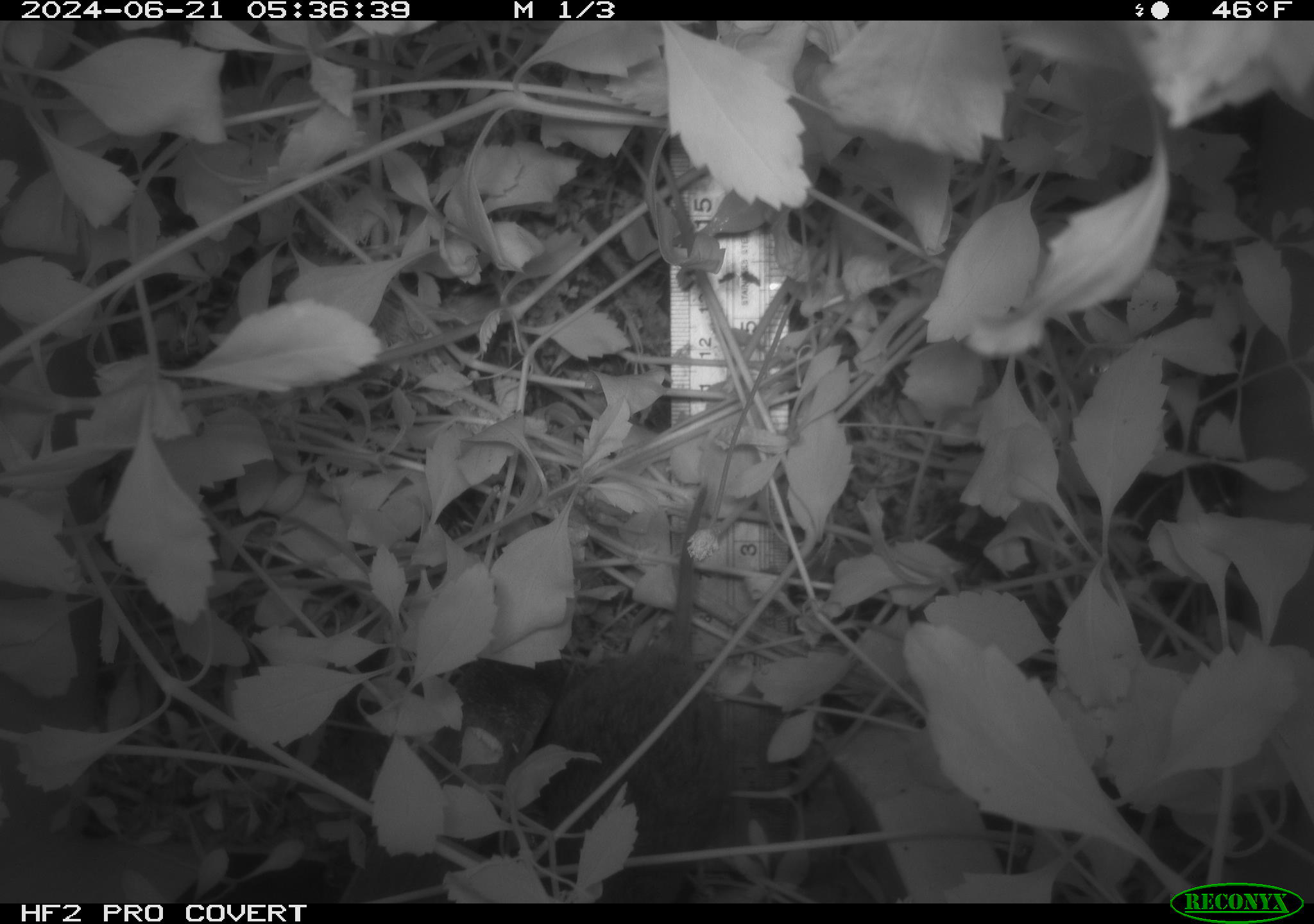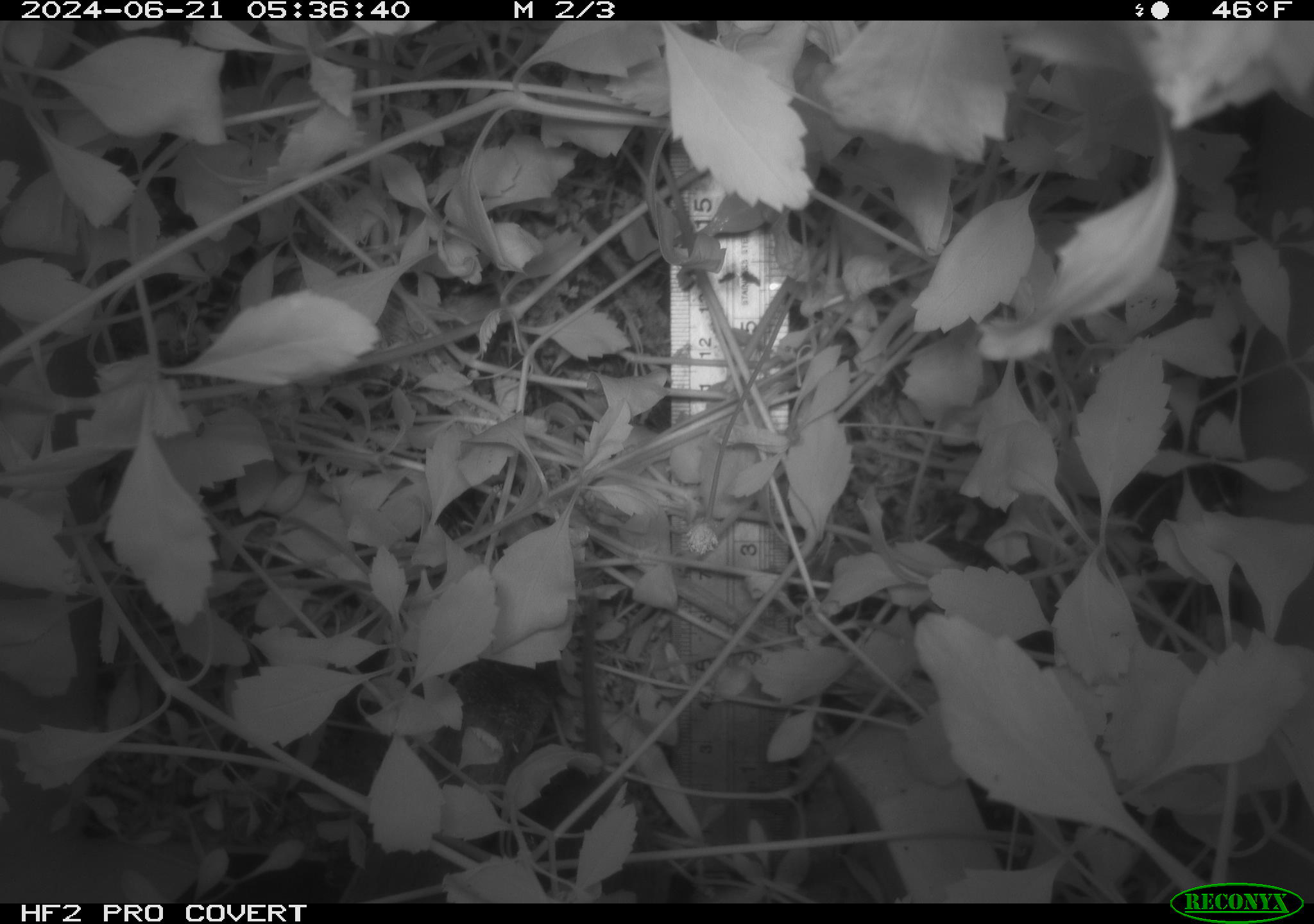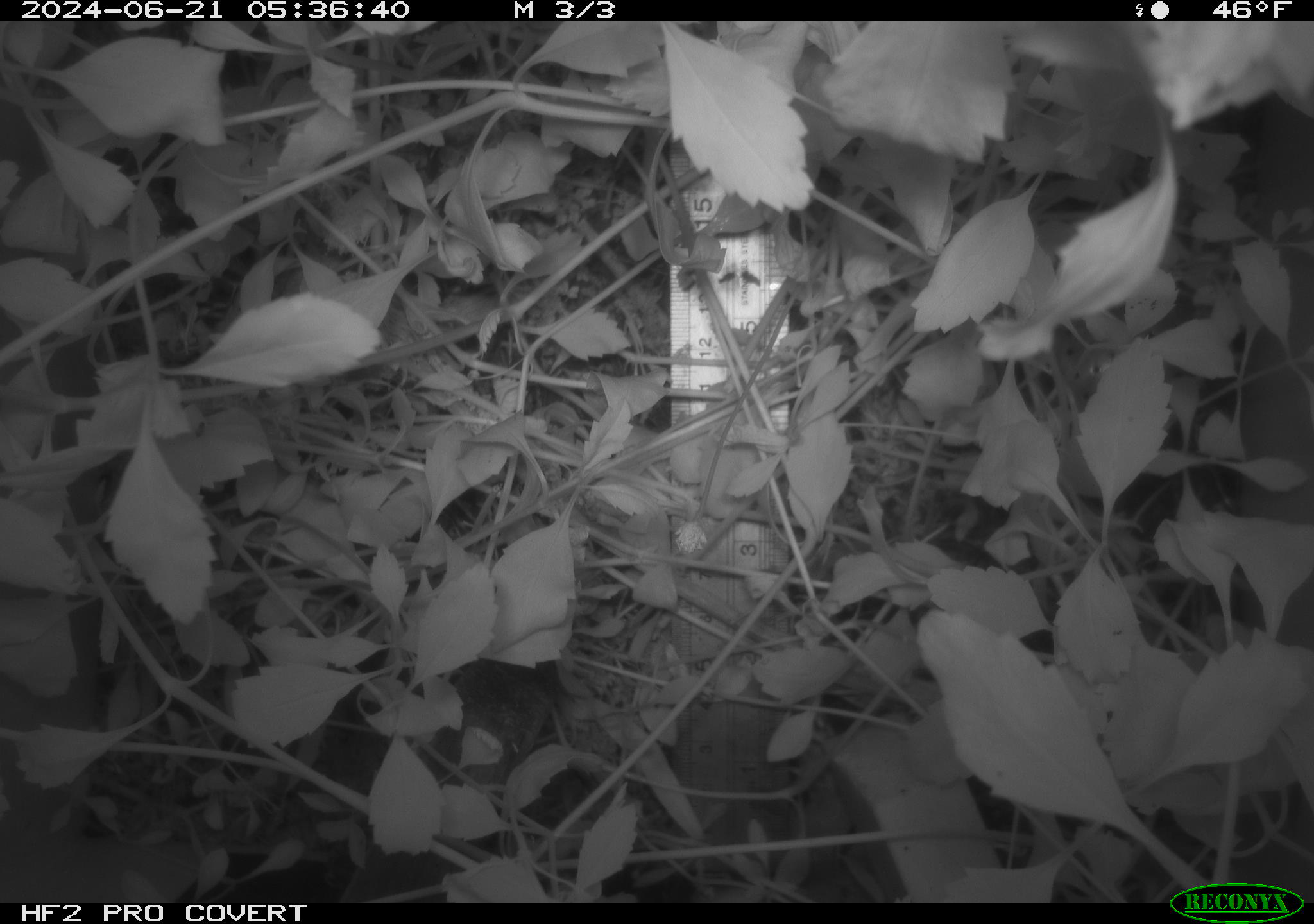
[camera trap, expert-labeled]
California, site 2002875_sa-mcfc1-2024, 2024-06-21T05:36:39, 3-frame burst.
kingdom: Animalia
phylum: Chordata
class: Mammalia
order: Rodentia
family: Cricetidae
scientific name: Arvicolinae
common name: voles, lemmings, and muskrats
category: arvicolinae subfamily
Arvicolinae subfamily (voles, lemmings, and muskrats) (Arvicolinae).